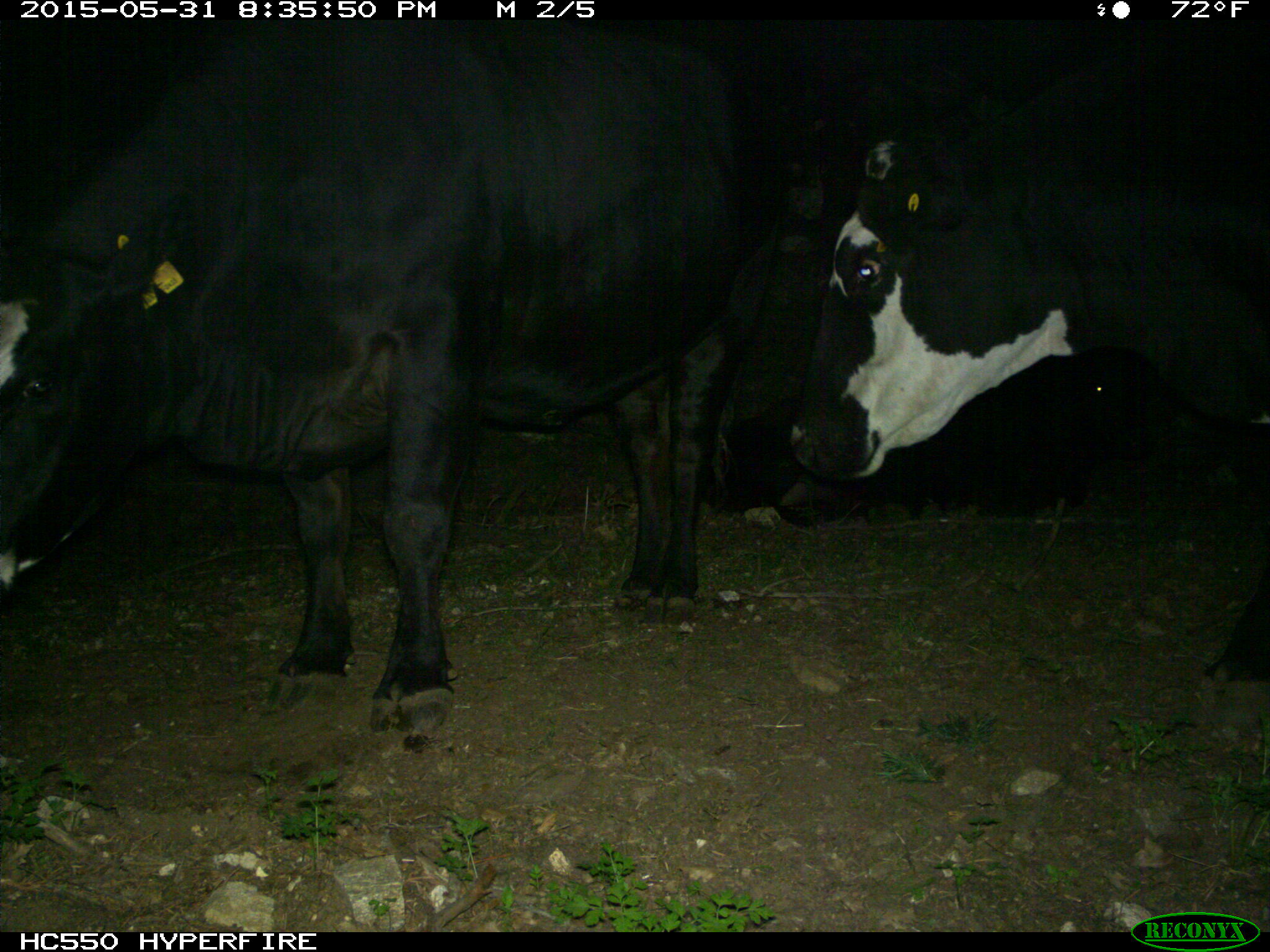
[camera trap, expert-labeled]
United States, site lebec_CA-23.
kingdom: Animalia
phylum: Chordata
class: Mammalia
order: Artiodactyla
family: Bovidae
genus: Bos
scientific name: Bos taurus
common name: domestic cow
Bos taurus (domestic cow).